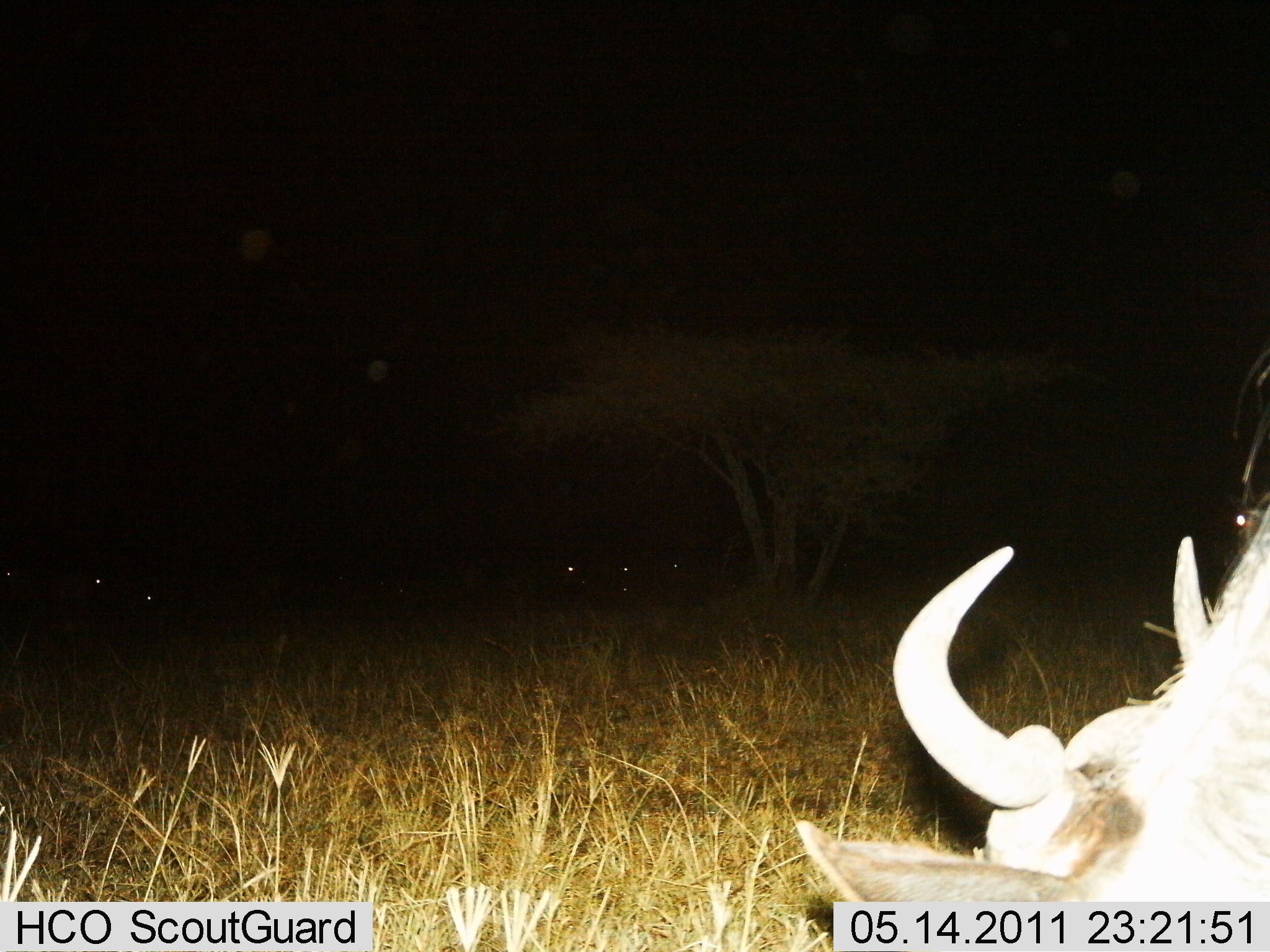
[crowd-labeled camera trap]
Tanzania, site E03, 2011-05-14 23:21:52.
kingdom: Animalia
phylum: Chordata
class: Mammalia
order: Artiodactyla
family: Bovidae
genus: Connochaetes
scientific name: Connochaetes taurinus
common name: blue wildebeest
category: wildebeest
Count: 6.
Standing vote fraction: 60%.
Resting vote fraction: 40%.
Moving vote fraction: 0%.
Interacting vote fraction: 0%.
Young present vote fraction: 0%.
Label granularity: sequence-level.